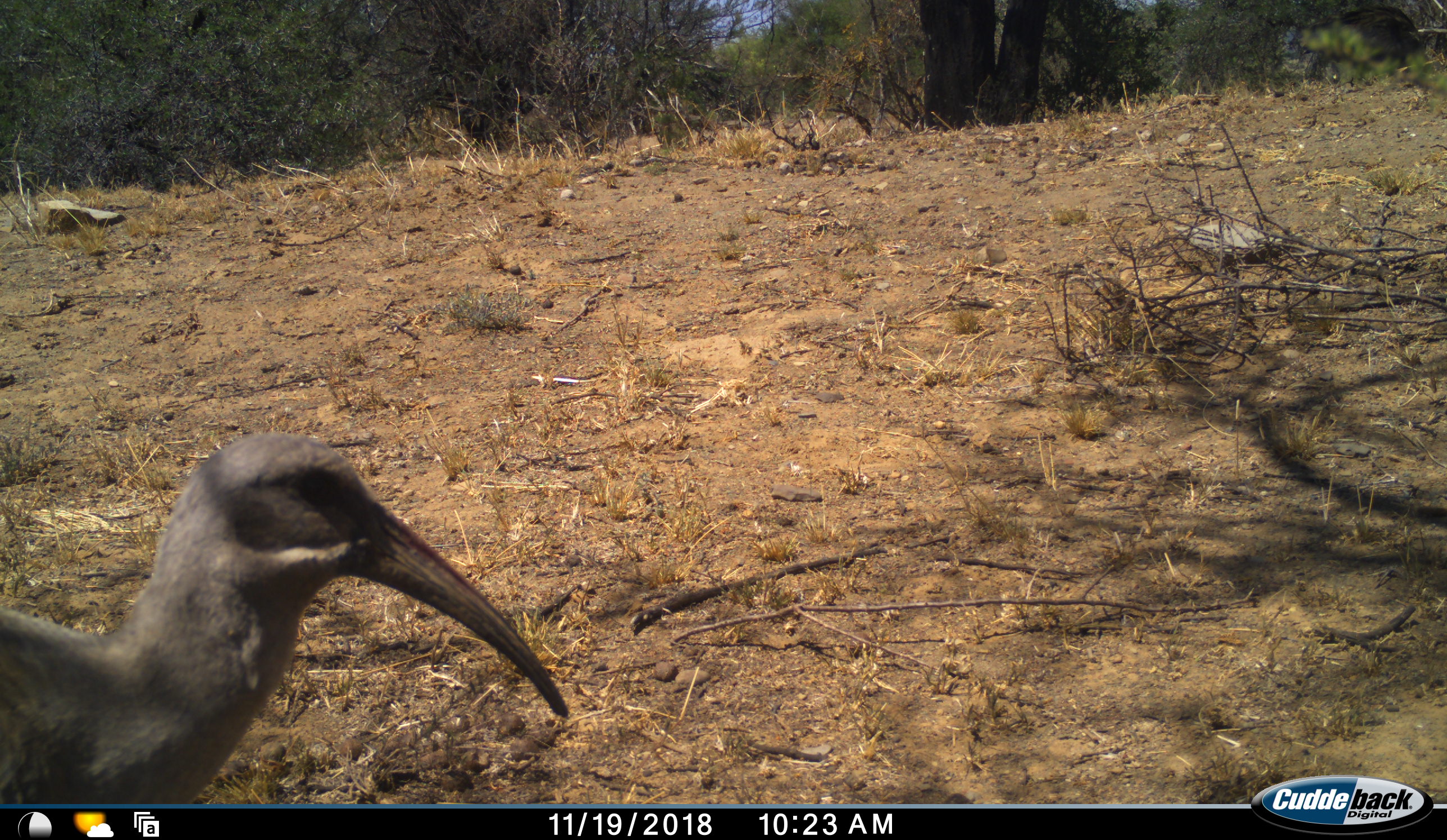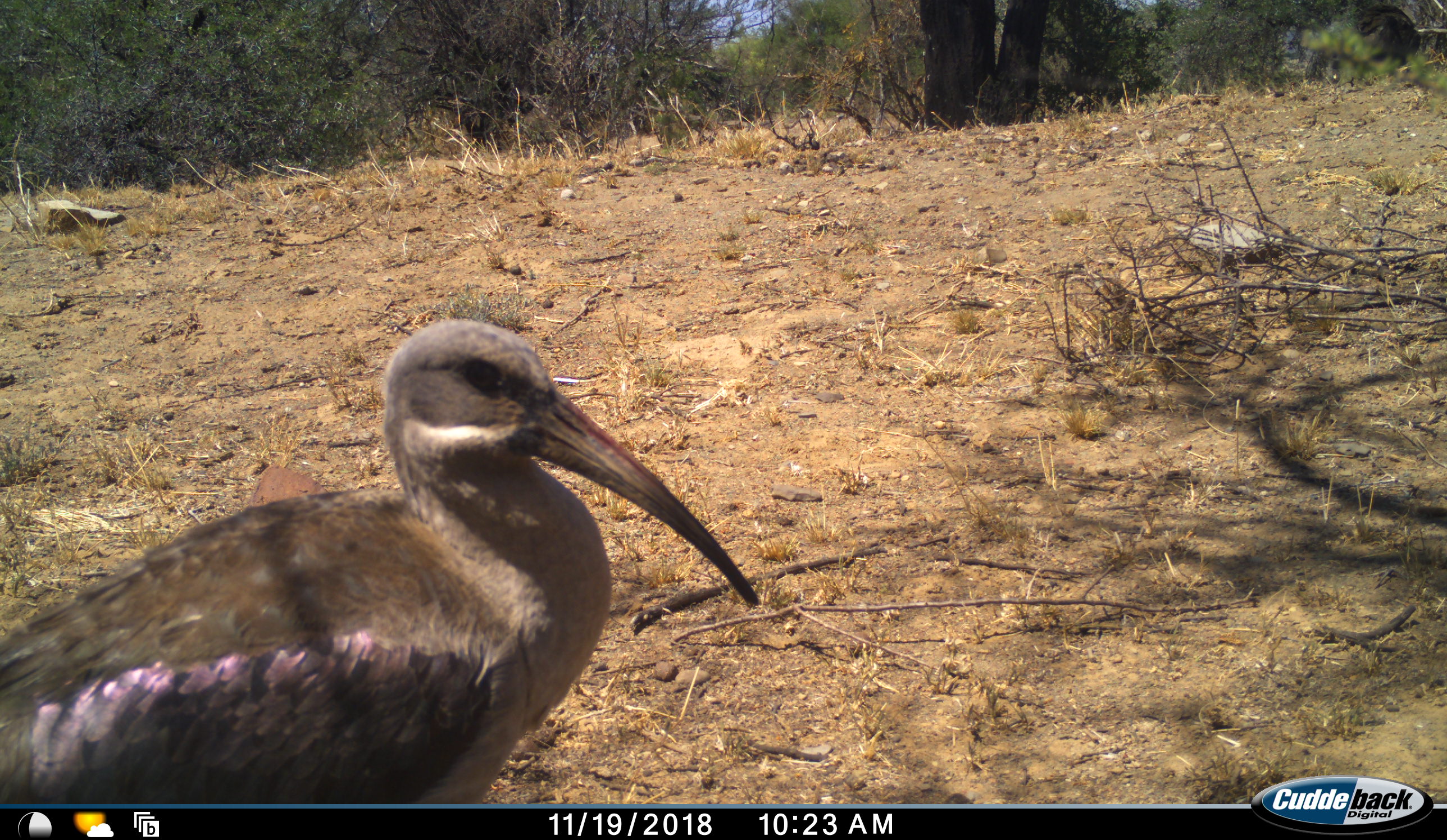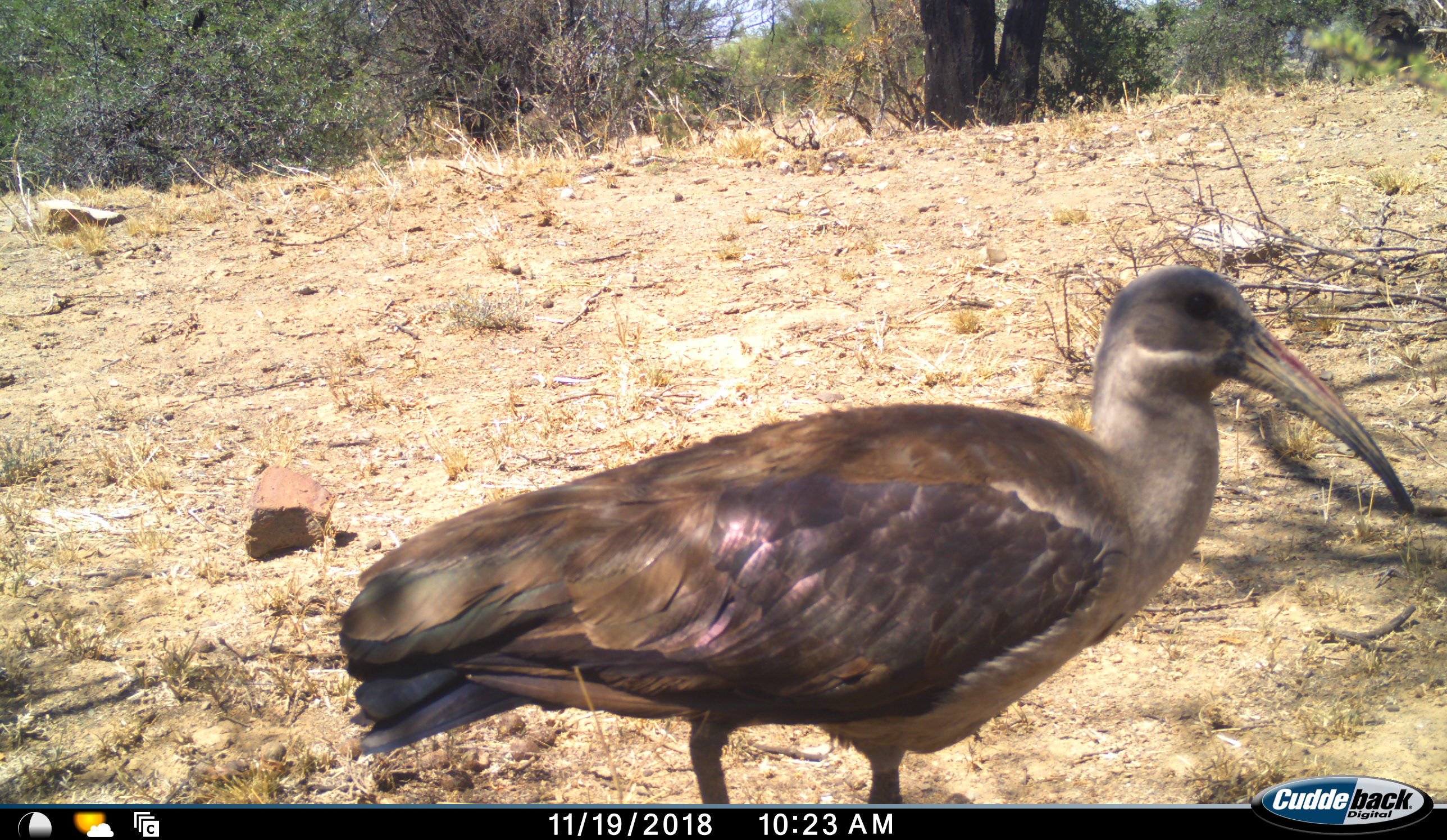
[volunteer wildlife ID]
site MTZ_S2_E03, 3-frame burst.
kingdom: Animalia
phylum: Chordata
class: Aves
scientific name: Aves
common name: bird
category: birdother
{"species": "birdother (bird) (Aves)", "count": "1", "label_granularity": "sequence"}